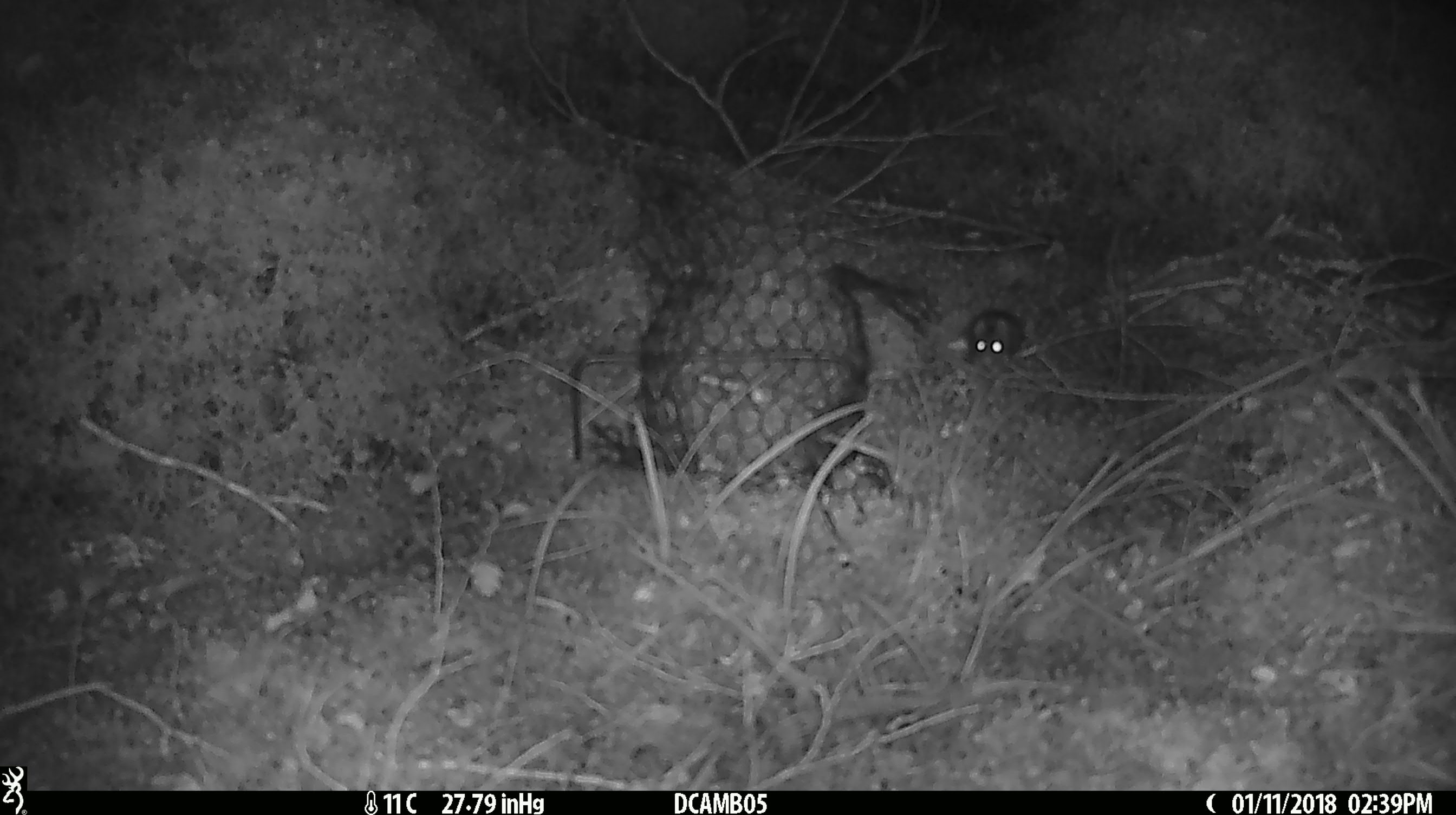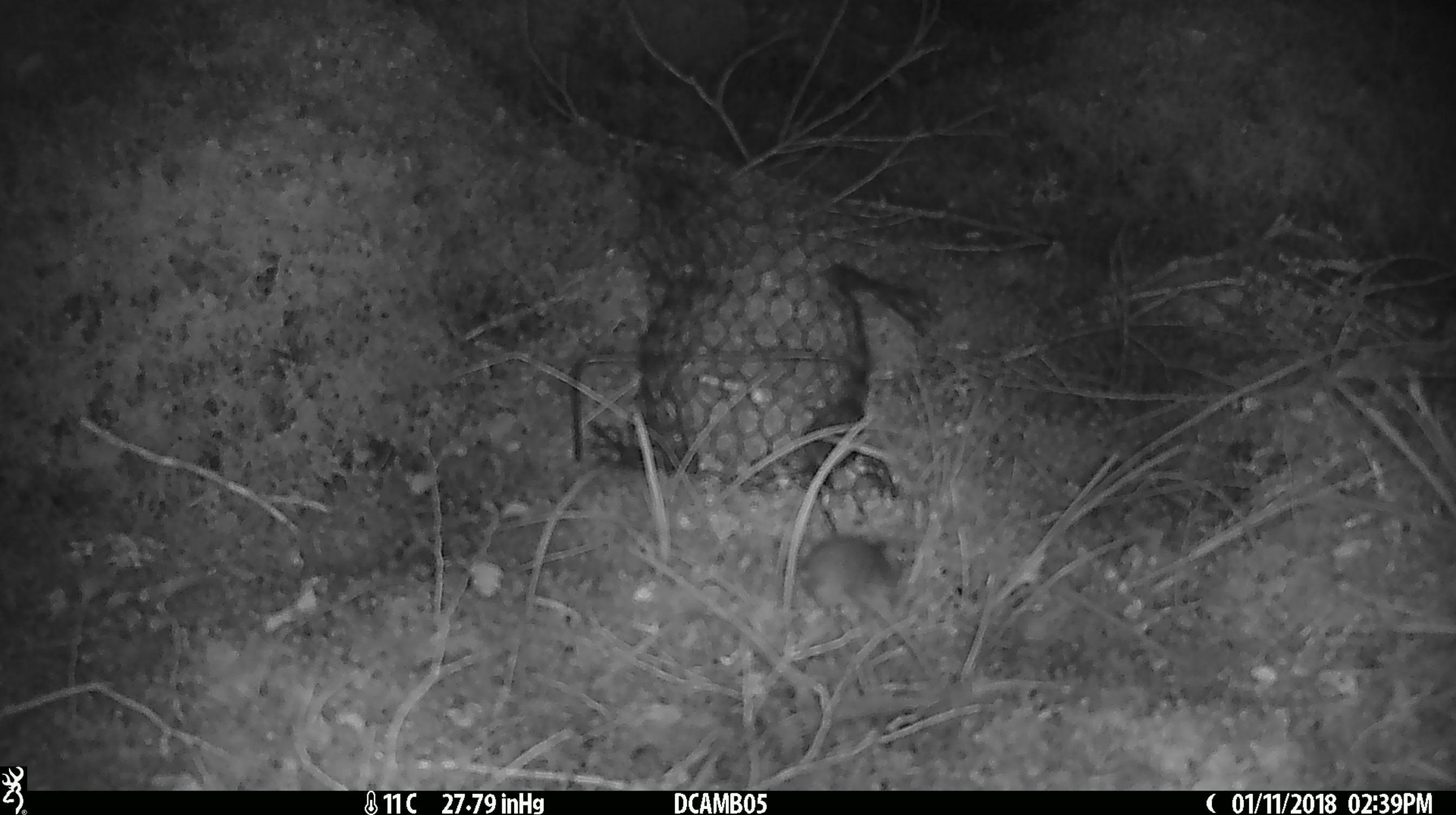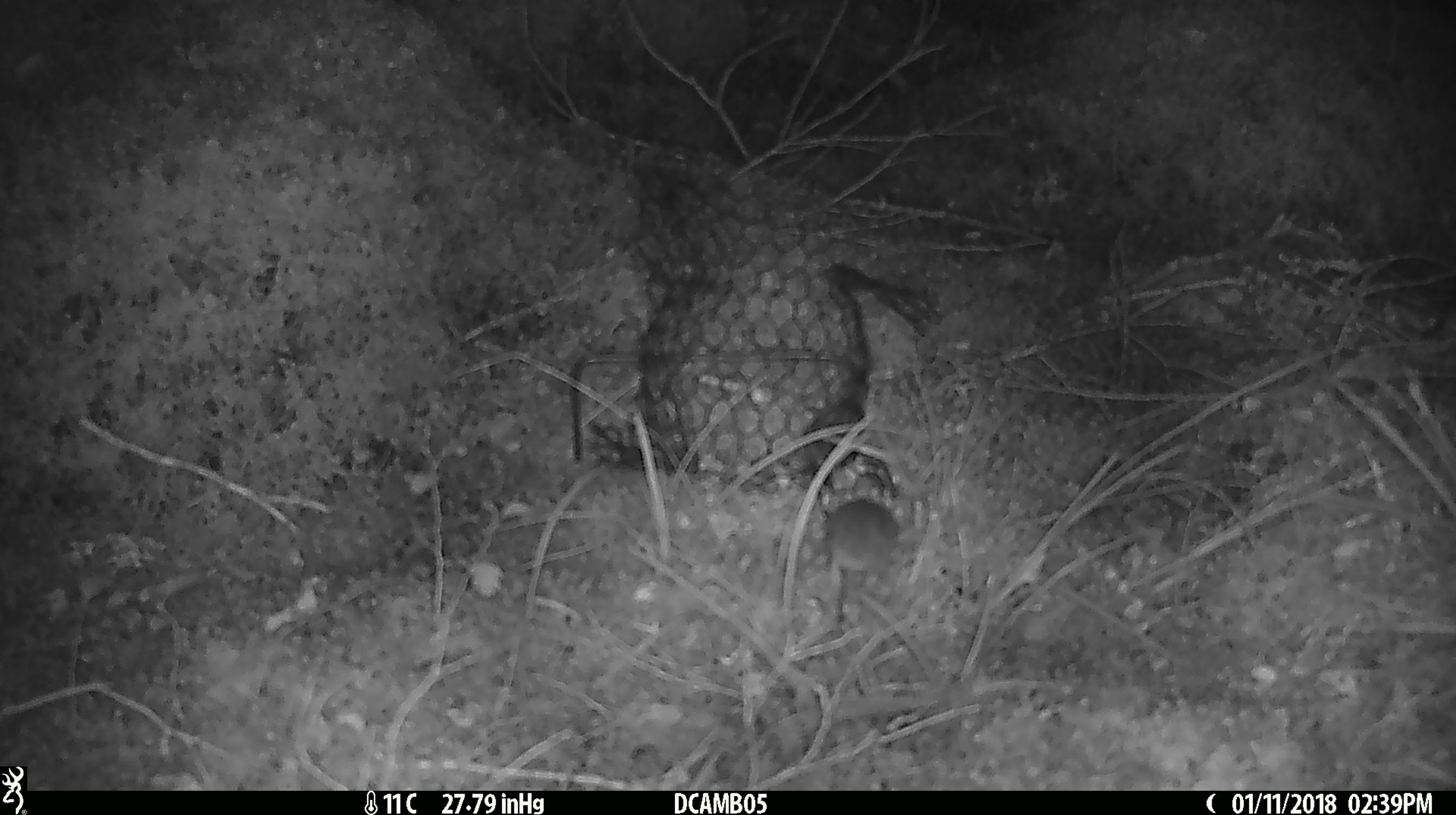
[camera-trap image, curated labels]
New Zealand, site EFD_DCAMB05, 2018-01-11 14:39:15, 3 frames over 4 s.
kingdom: Animalia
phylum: Chordata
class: Mammalia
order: Rodentia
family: Muridae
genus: Mus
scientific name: Mus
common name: mouse